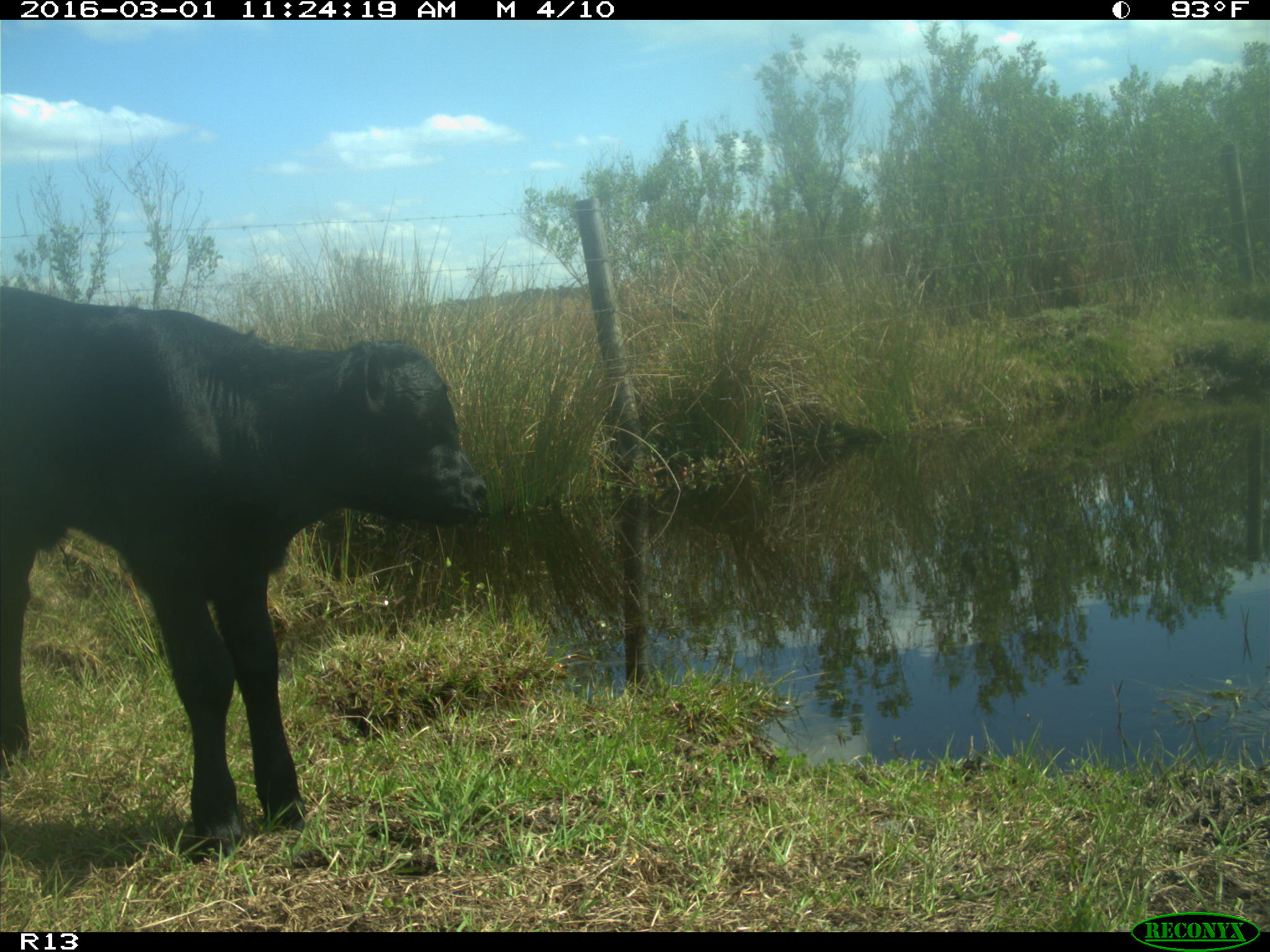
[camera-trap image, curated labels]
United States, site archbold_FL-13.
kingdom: Animalia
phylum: Chordata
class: Mammalia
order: Artiodactyla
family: Bovidae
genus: Bos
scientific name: Bos taurus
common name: domestic cow